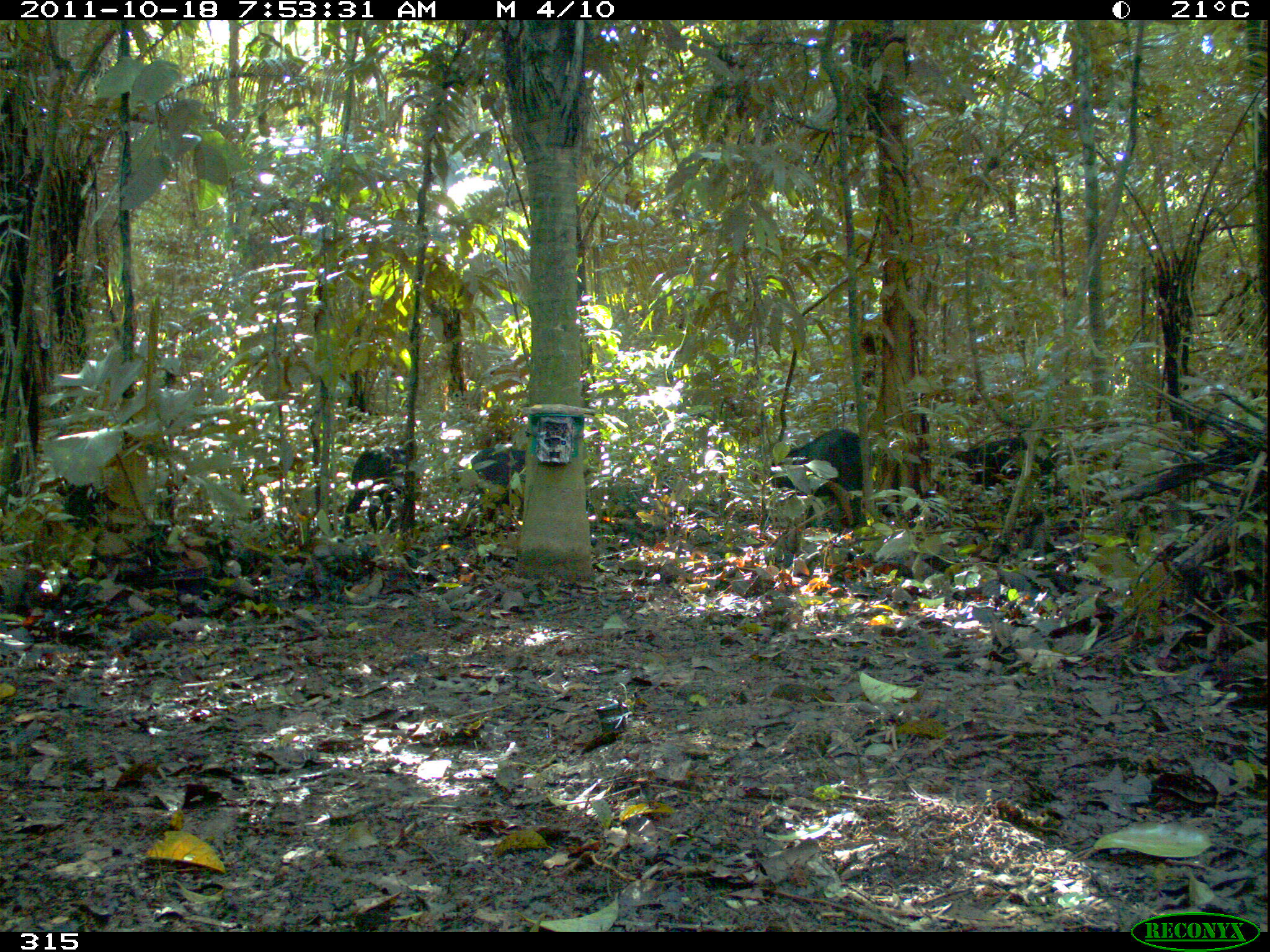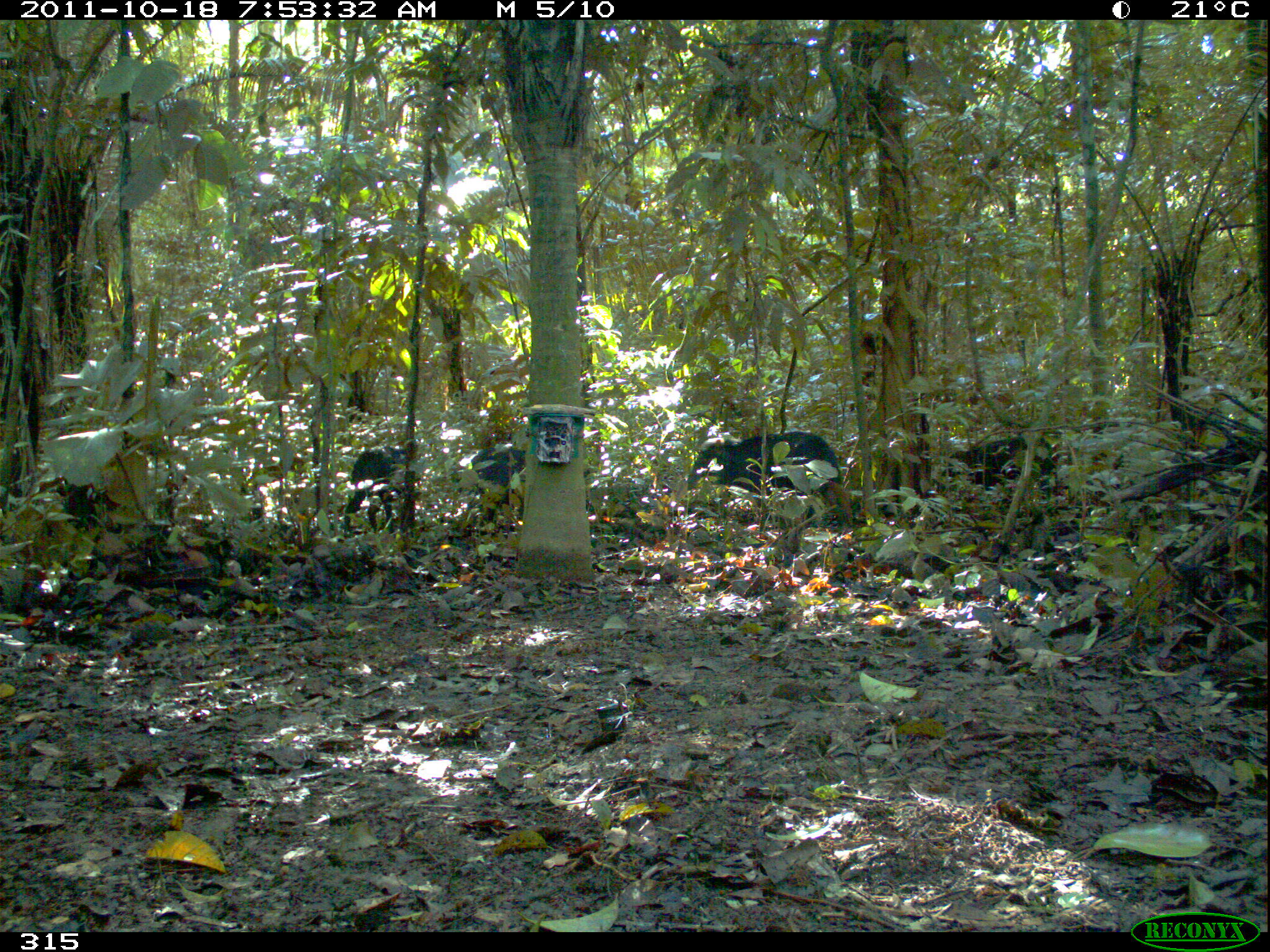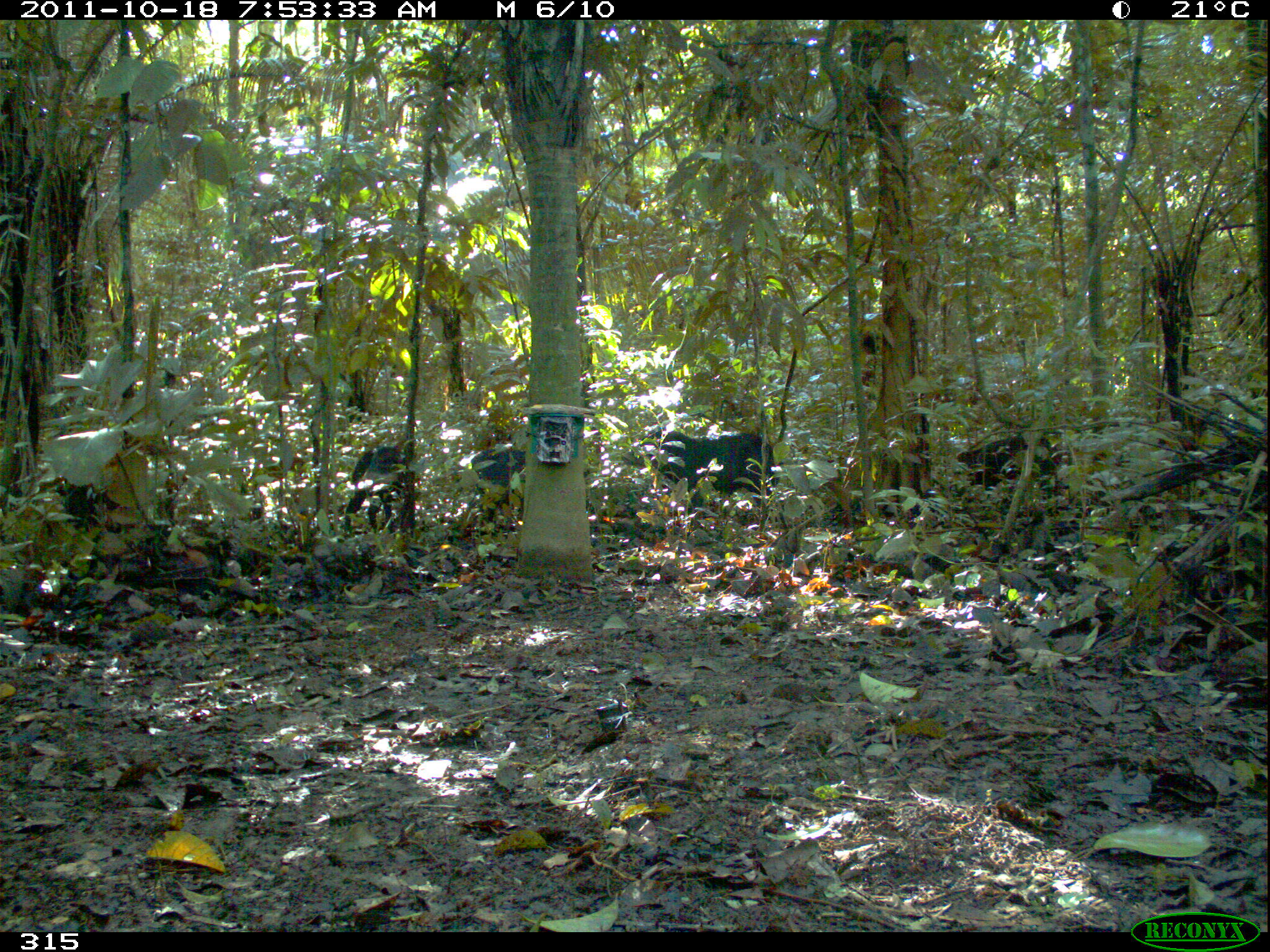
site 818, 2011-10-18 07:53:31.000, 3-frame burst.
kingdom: Animalia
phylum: Chordata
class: Mammalia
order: Artiodactyla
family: Tayassuidae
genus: Tayassu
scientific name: Tayassu pecari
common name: white-lipped peccary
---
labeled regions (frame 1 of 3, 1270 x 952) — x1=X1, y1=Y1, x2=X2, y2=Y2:
tayassu pecari: x1=768, y1=428, x2=863, y2=522; x1=942, y1=438, x2=1059, y2=495; x1=344, y1=447, x2=408, y2=534; x1=468, y1=445, x2=526, y2=512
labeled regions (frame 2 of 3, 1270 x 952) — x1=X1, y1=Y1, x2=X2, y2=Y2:
tayassu pecari: x1=687, y1=431, x2=840, y2=516; x1=947, y1=435, x2=1053, y2=493; x1=343, y1=444, x2=407, y2=533; x1=458, y1=445, x2=527, y2=523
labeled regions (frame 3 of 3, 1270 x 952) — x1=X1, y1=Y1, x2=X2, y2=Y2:
tayassu pecari: x1=621, y1=426, x2=778, y2=510; x1=958, y1=435, x2=1060, y2=499; x1=342, y1=446, x2=405, y2=535; x1=467, y1=445, x2=525, y2=524